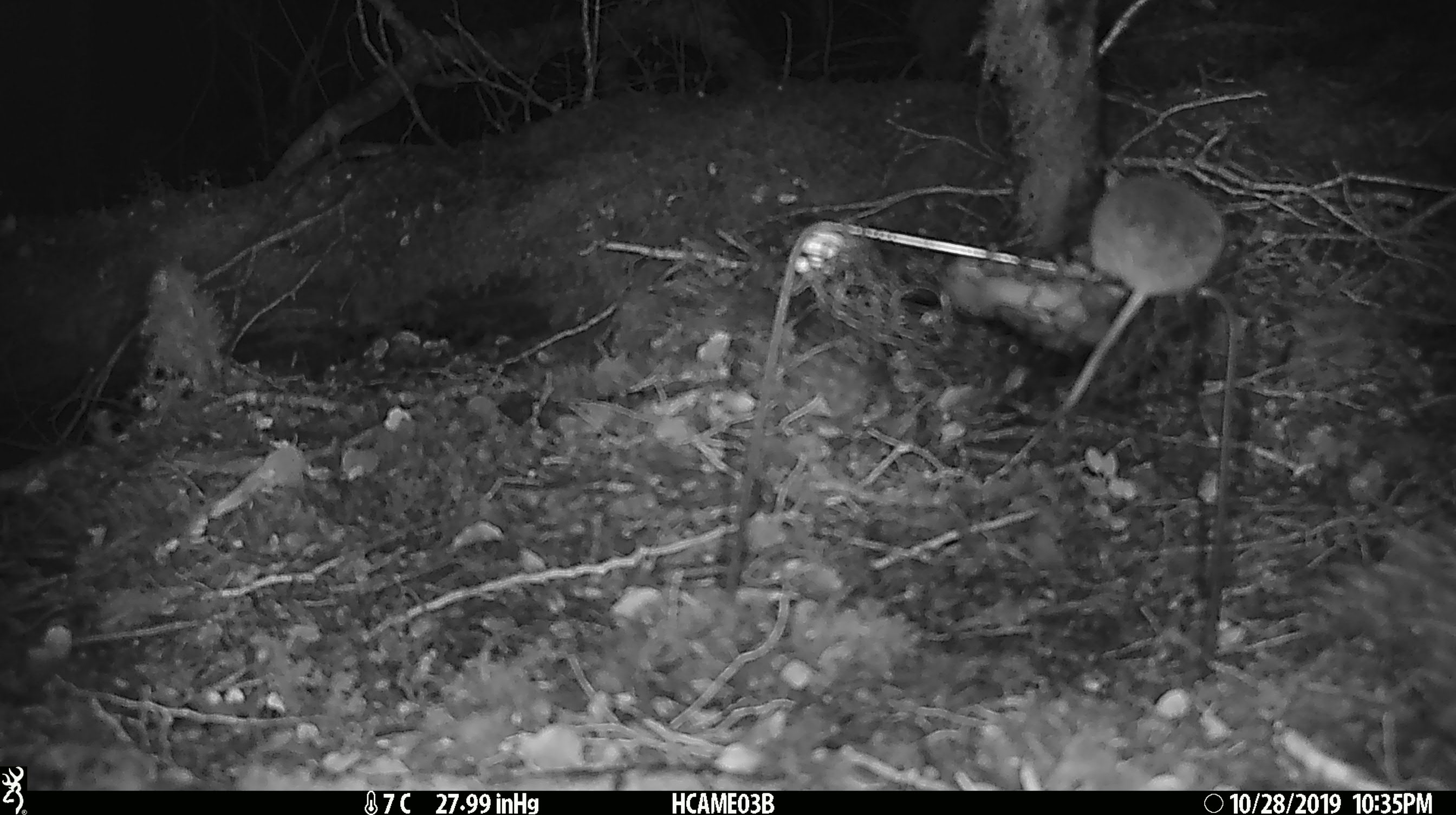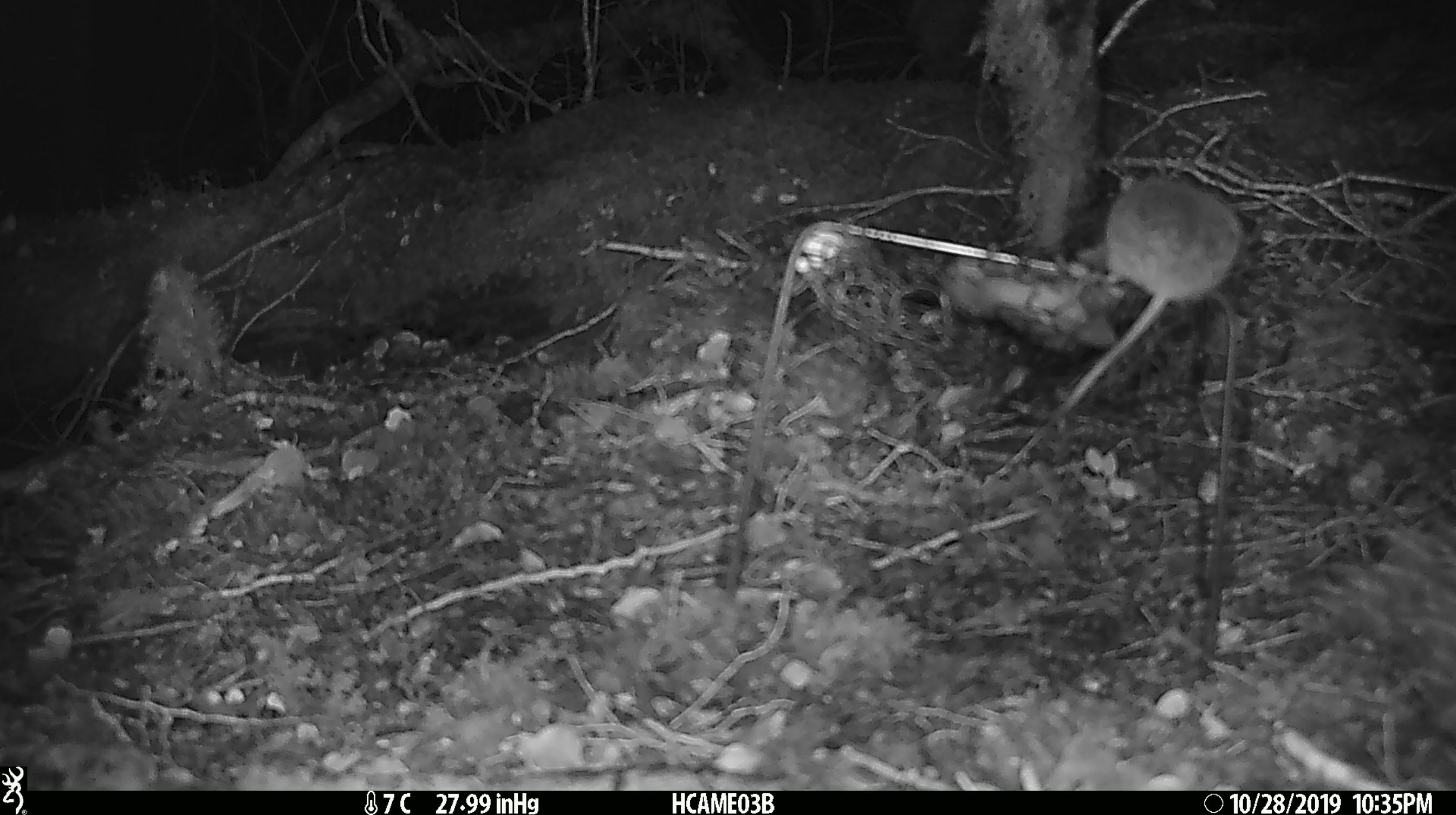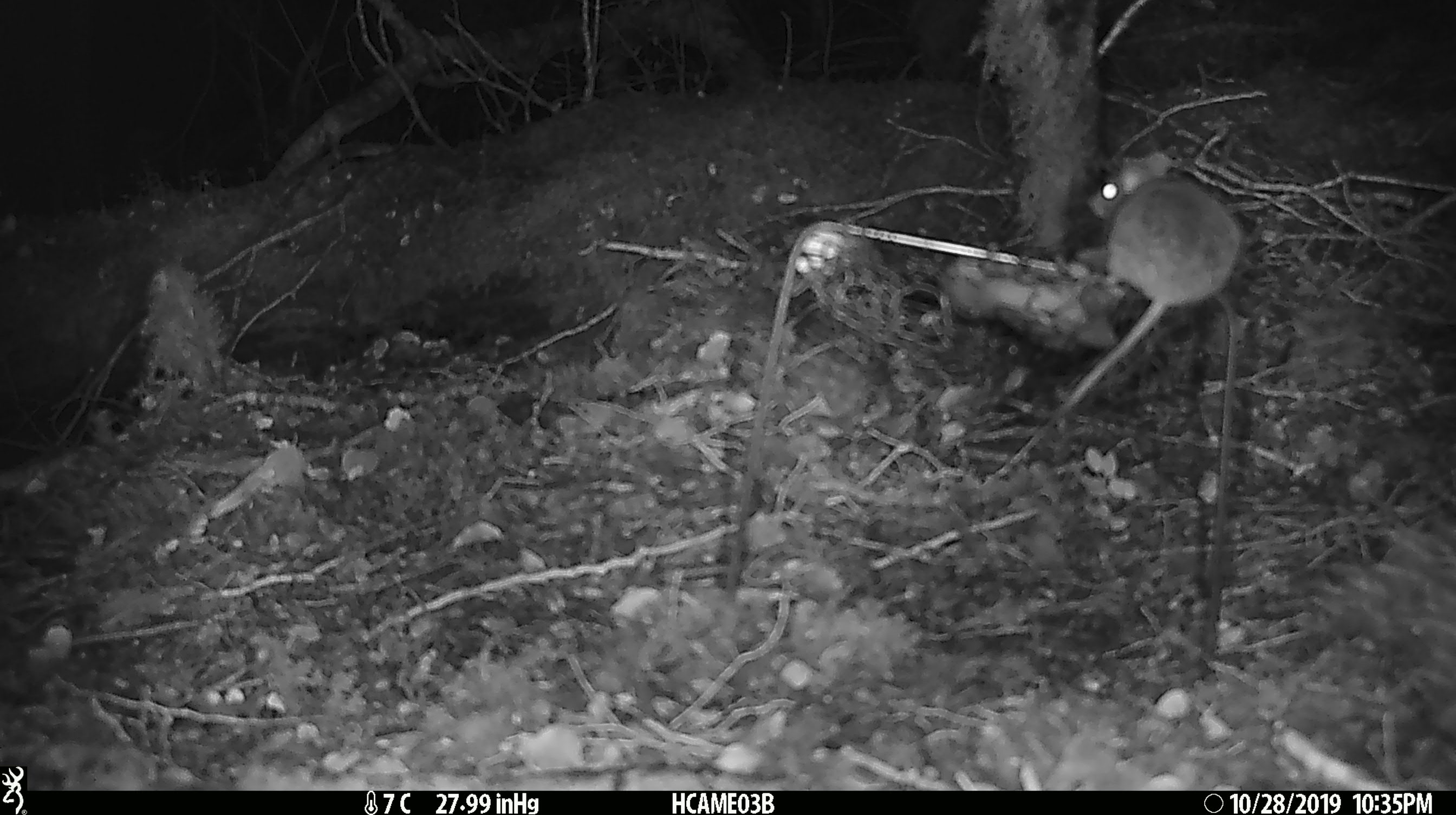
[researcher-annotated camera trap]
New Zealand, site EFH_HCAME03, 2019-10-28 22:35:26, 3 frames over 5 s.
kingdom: Animalia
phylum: Chordata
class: Mammalia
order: Rodentia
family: Muridae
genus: Mus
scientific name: Mus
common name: mouse